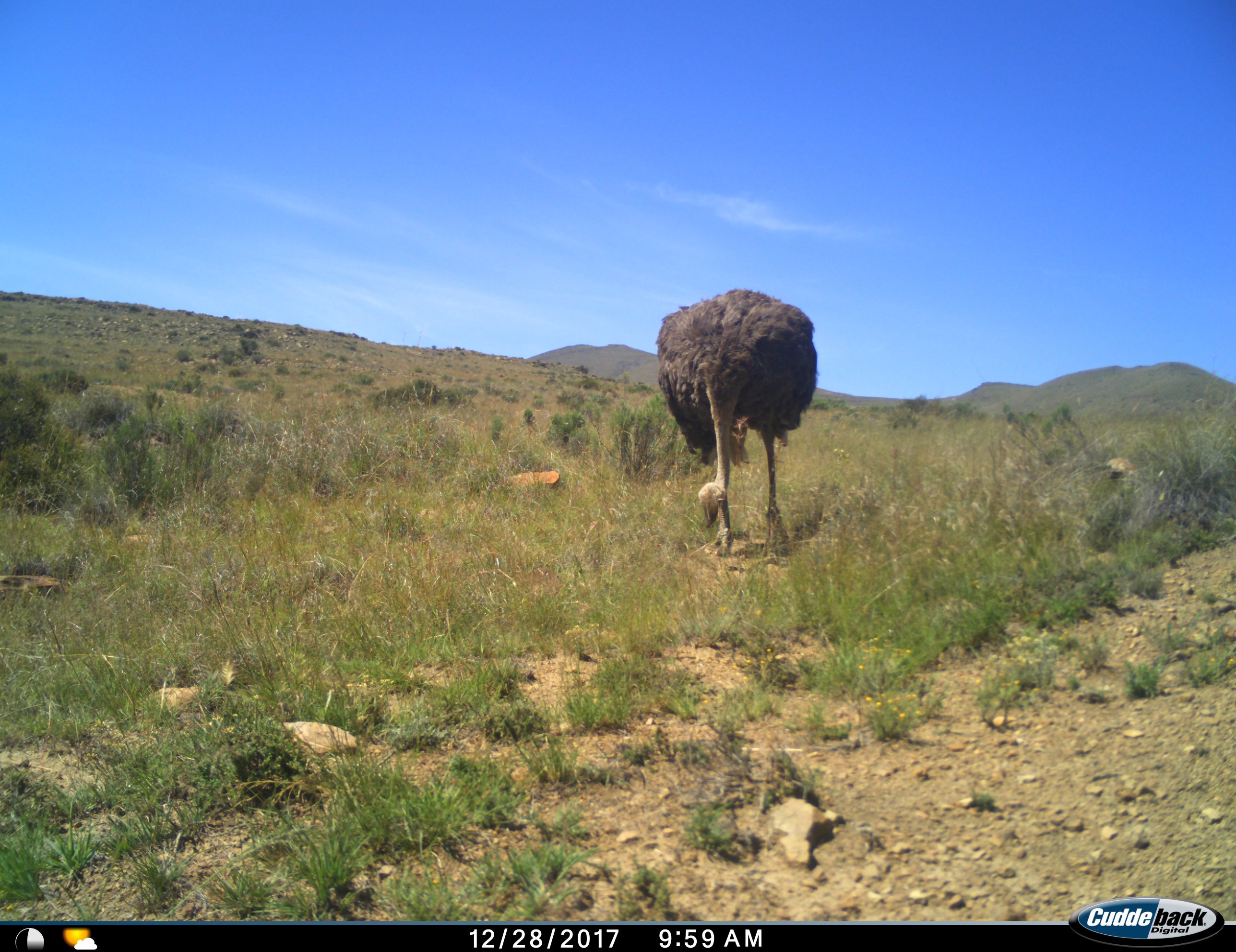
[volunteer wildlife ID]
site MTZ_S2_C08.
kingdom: Animalia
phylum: Chordata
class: Aves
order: Struthioniformes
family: Struthionidae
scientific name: Struthionidae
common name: ostrich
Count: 1.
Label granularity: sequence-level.